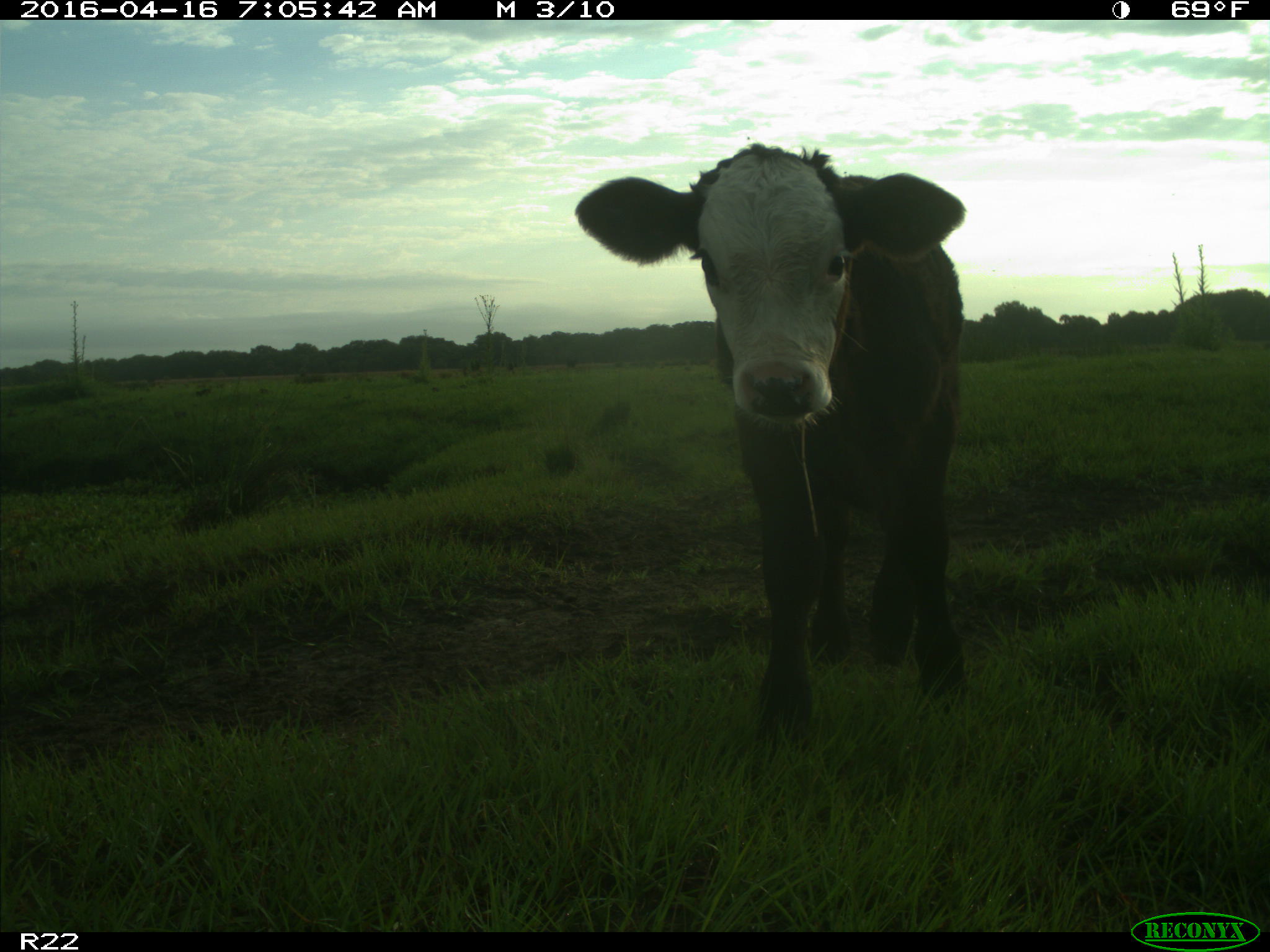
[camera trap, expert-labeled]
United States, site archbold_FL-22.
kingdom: Animalia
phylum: Chordata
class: Mammalia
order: Artiodactyla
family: Bovidae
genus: Bos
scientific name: Bos taurus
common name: domestic cow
Bos taurus (domestic cow).